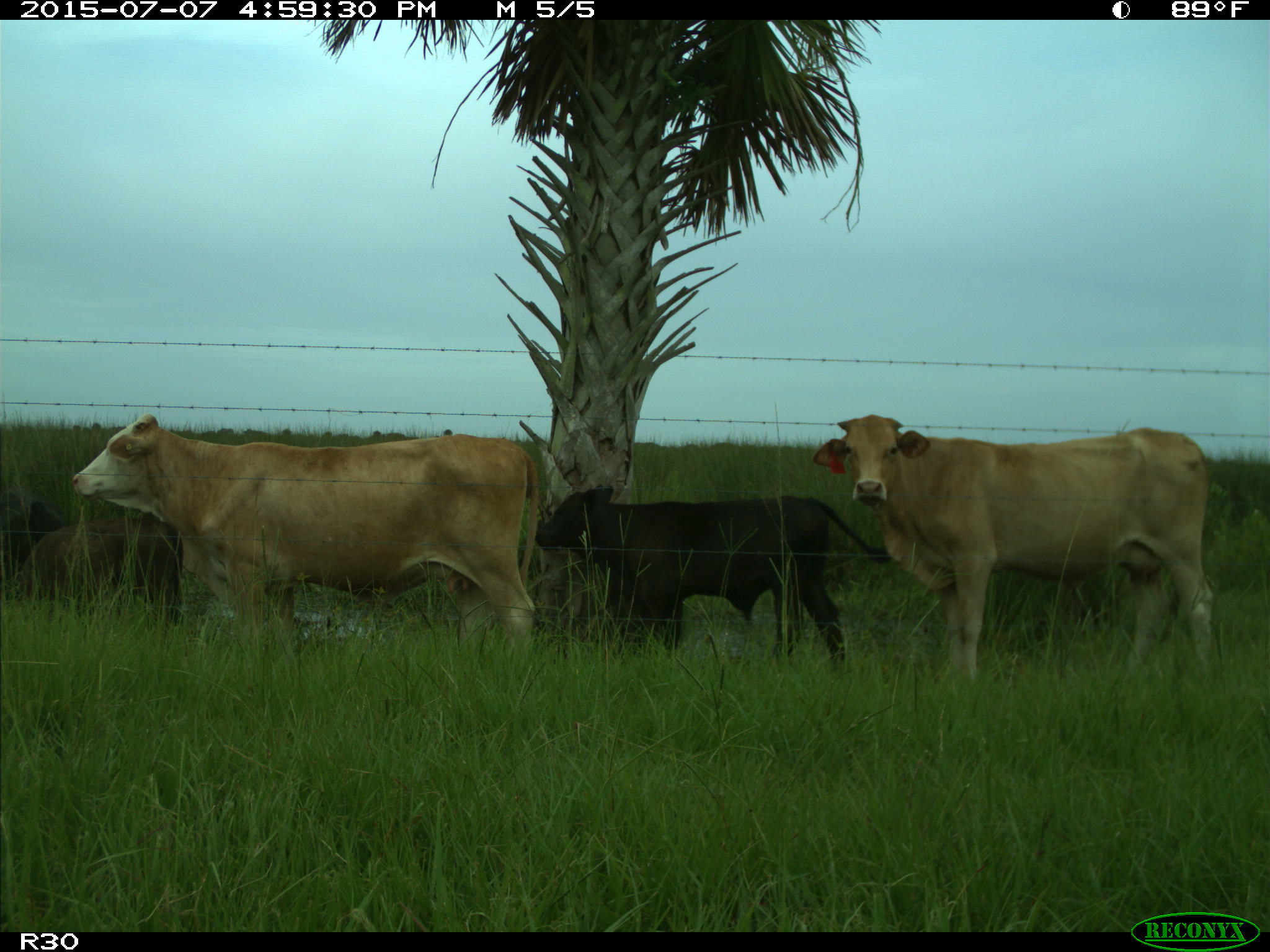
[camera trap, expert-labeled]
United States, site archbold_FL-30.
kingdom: Animalia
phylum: Chordata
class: Mammalia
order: Artiodactyla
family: Bovidae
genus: Bos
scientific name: Bos taurus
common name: domestic cow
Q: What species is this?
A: Bos taurus (domestic cow).